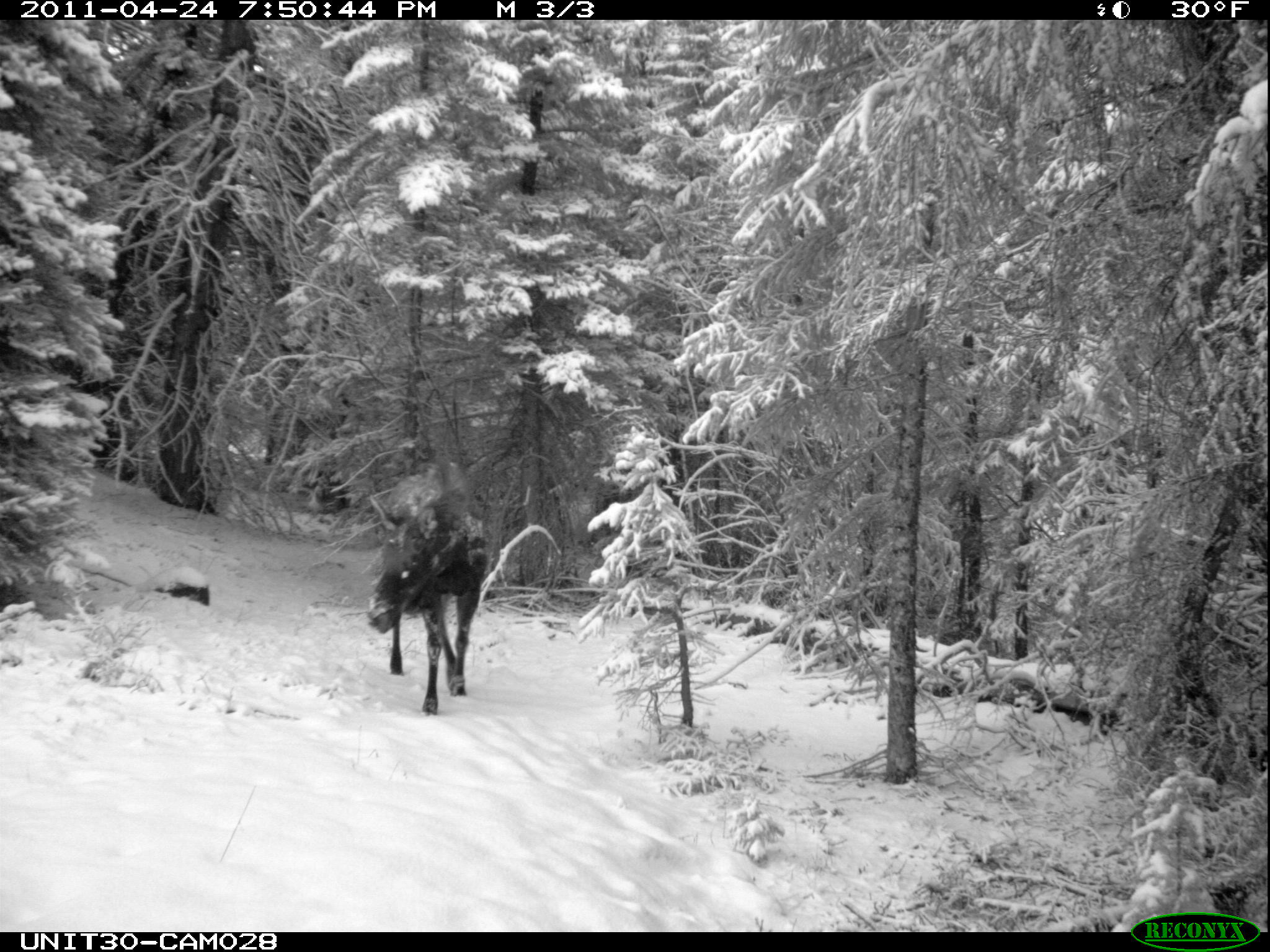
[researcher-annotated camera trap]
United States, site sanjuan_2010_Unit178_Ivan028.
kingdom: Animalia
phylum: Chordata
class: Mammalia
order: Artiodactyla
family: Cervidae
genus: Alces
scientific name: Alces alces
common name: moose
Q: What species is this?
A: Alces alces (moose).